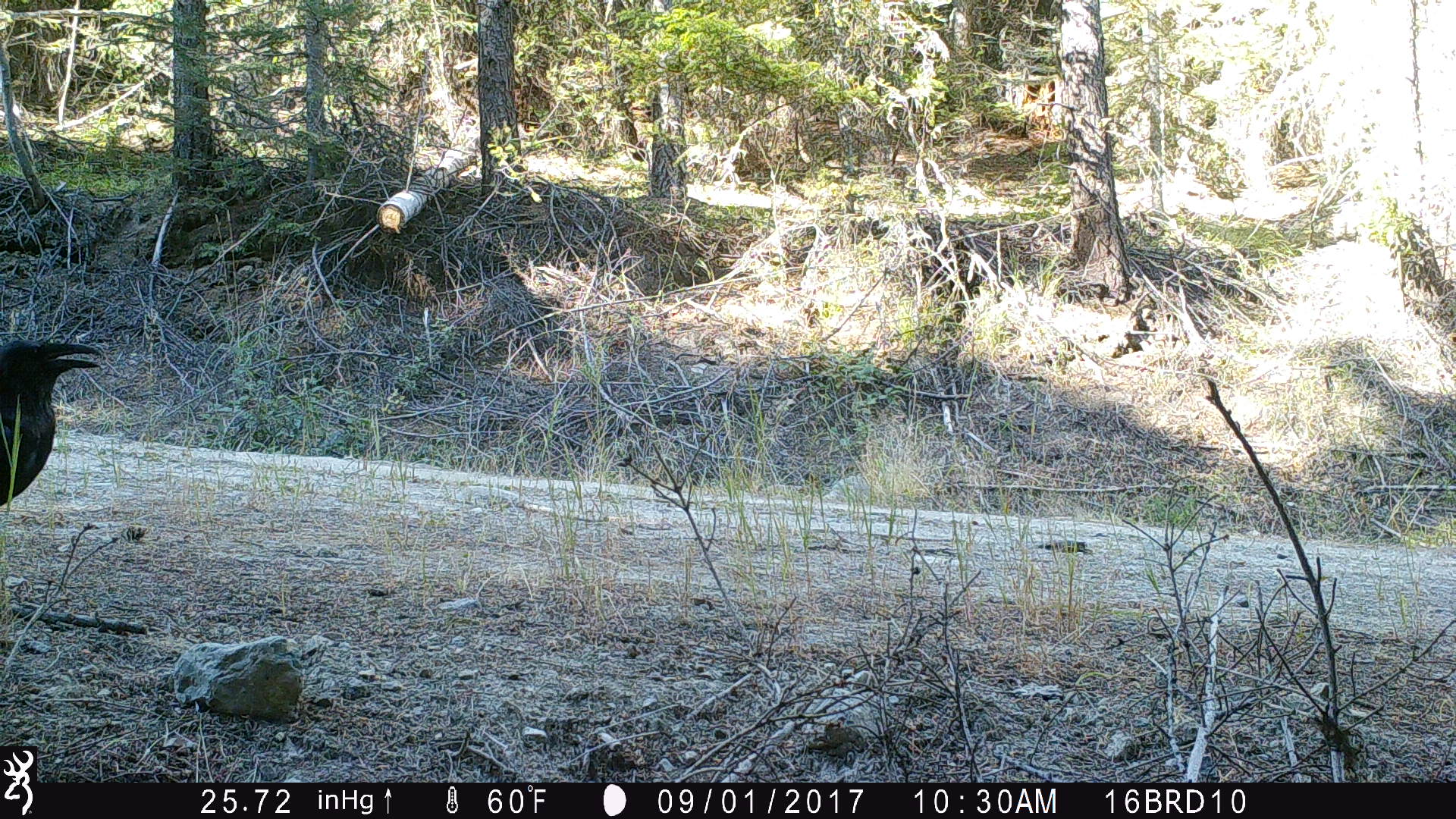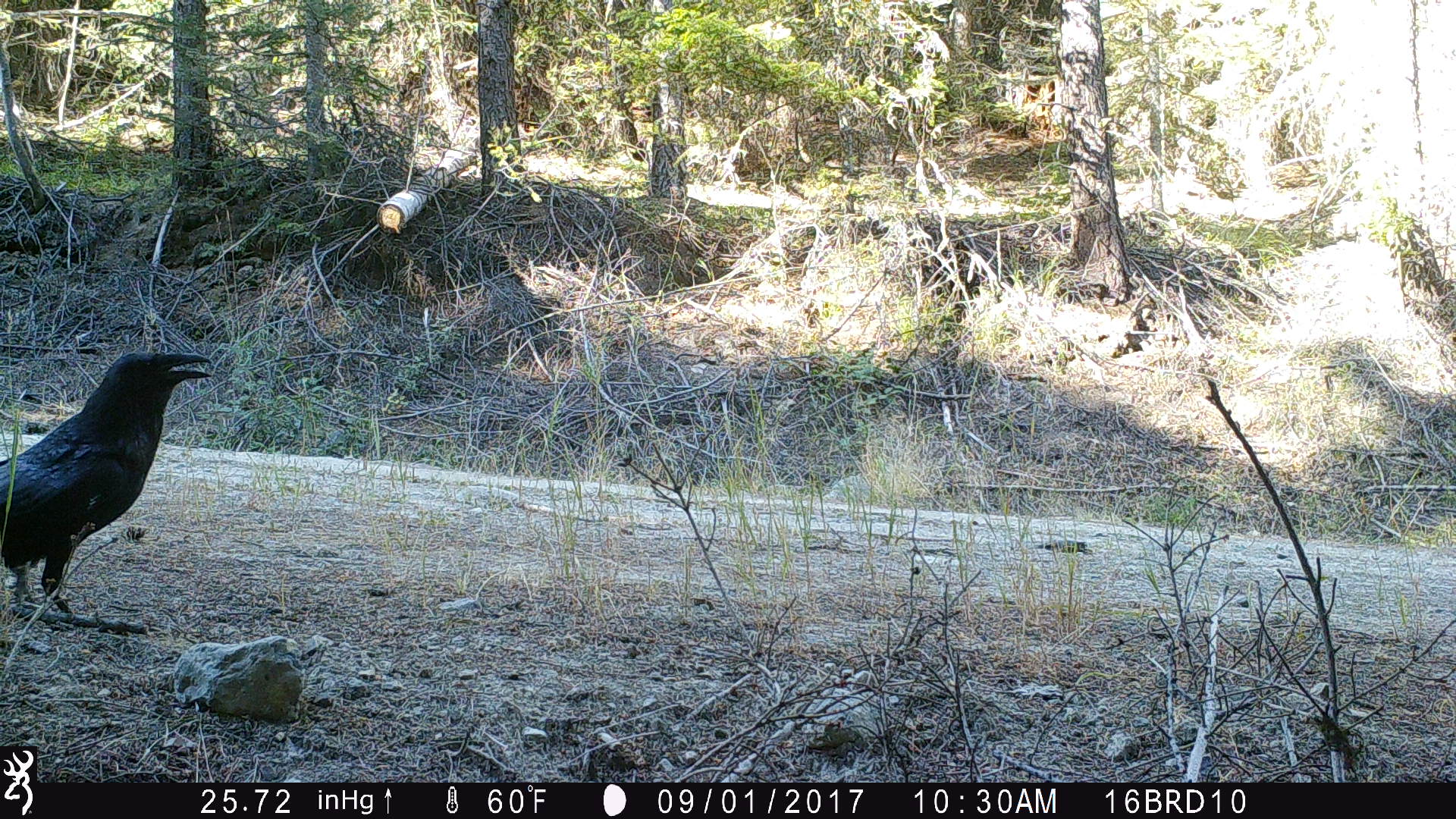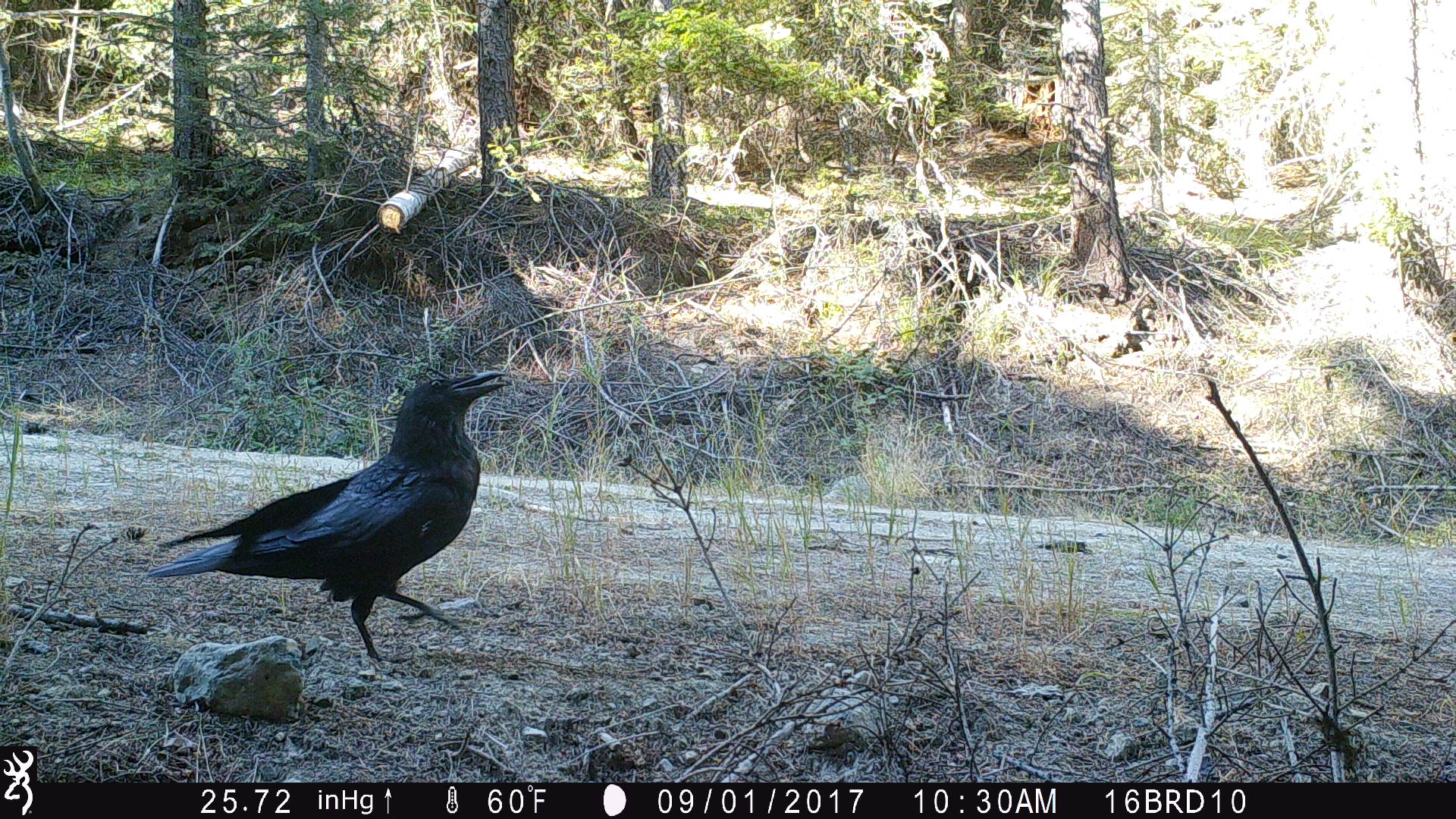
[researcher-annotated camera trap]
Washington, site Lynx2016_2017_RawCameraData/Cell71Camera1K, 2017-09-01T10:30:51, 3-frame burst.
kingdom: Animalia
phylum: Chordata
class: Aves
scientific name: Aves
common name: birds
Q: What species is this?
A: Aves (birds).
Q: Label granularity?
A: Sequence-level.